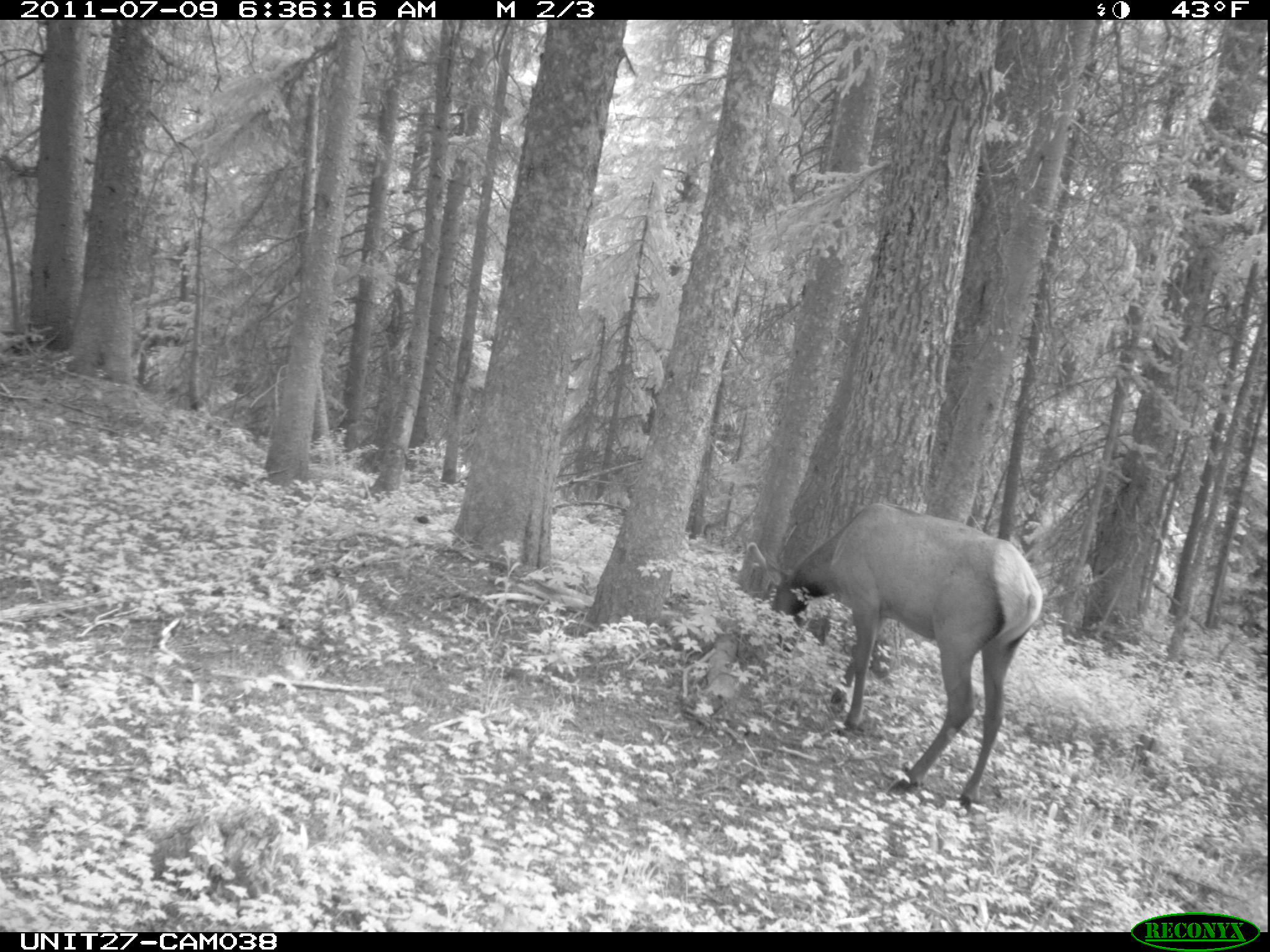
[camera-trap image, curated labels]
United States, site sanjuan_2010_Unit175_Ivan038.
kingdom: Animalia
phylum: Chordata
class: Mammalia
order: Artiodactyla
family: Cervidae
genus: Cervus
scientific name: Cervus elaphus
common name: red deer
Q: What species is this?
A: Cervus elaphus (red deer).